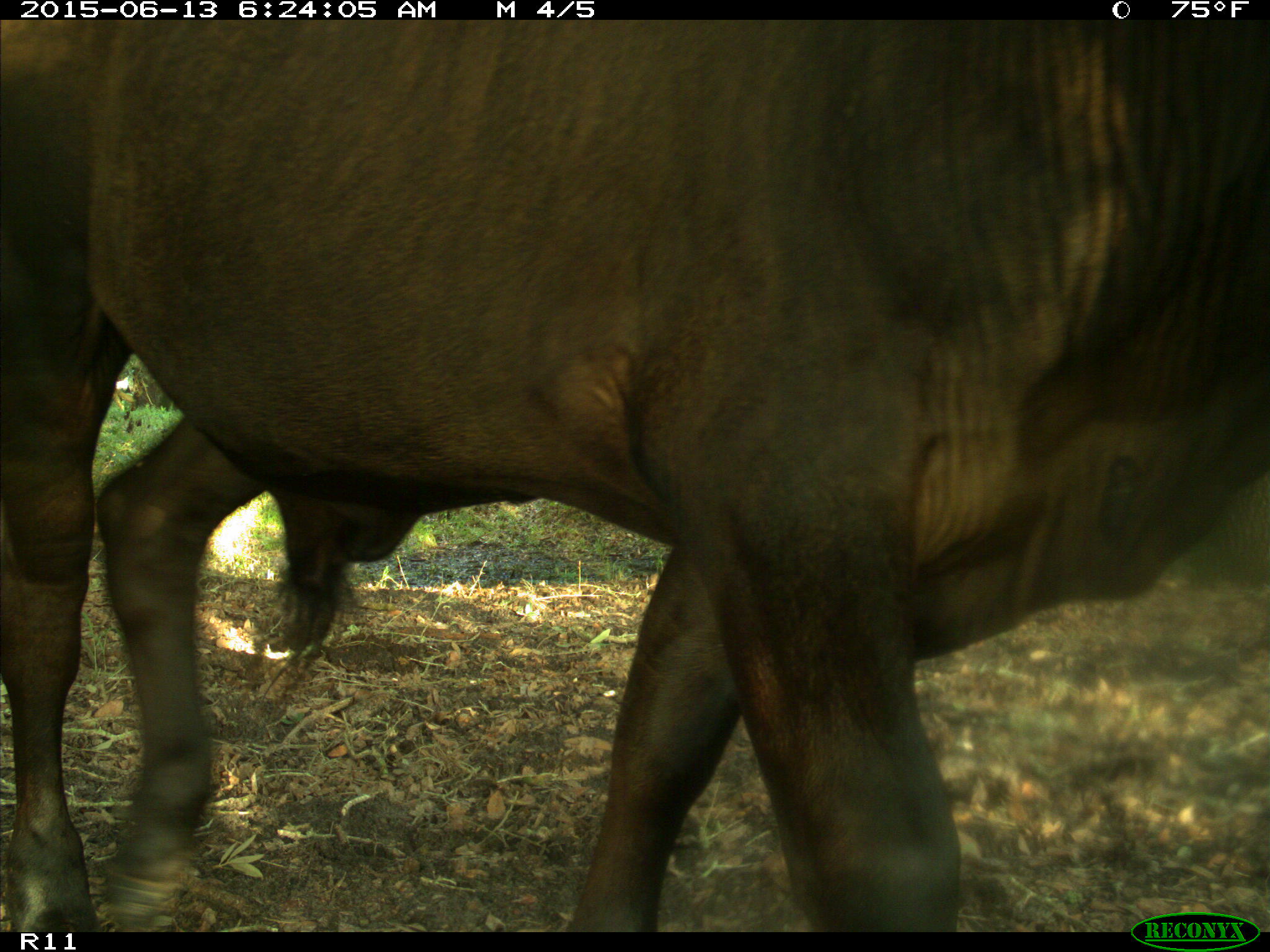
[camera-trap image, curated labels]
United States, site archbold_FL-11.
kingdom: Animalia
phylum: Chordata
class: Mammalia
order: Artiodactyla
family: Bovidae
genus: Bos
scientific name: Bos taurus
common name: domestic cow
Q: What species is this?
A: Bos taurus (domestic cow).